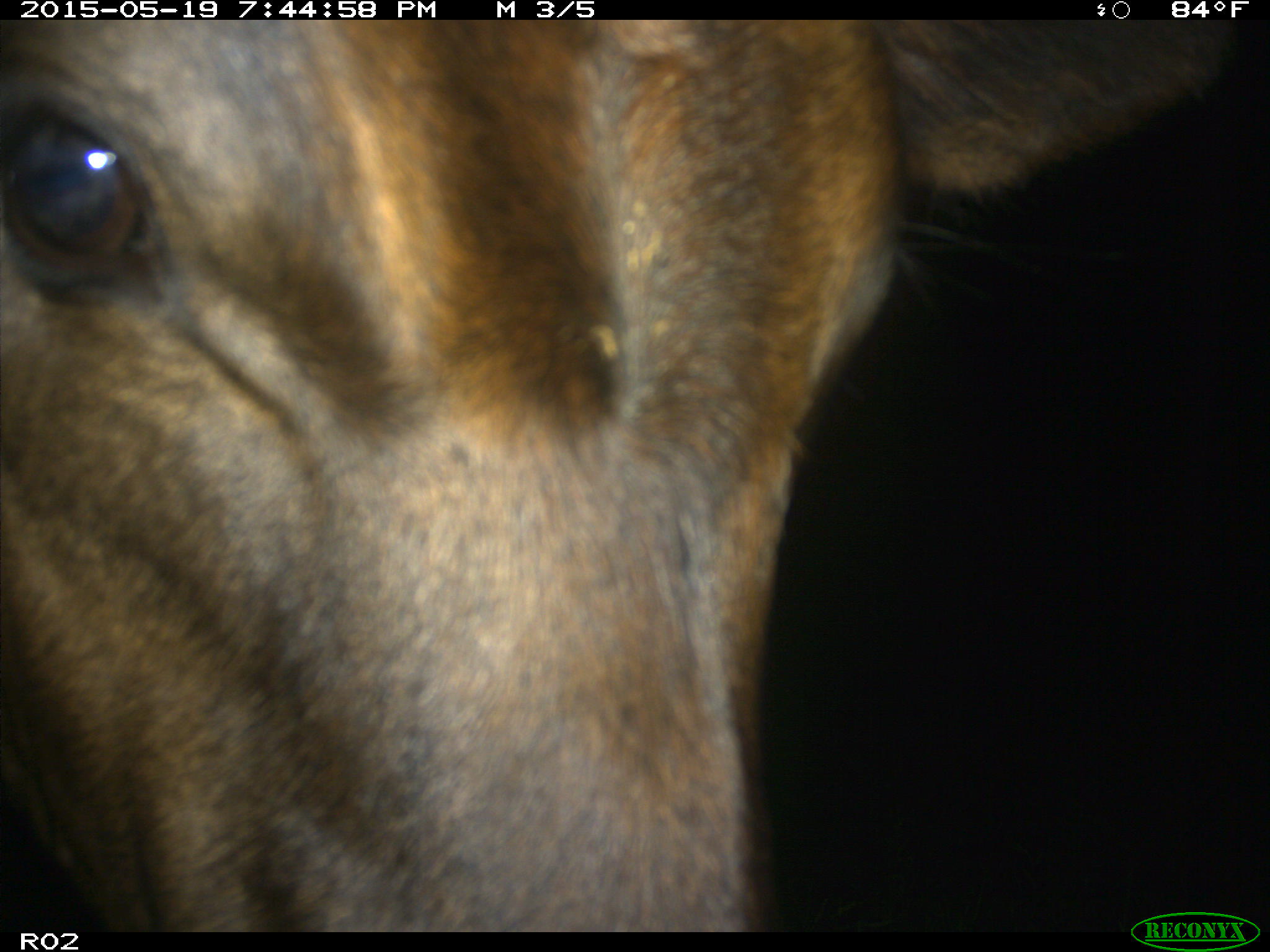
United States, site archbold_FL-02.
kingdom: Animalia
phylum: Chordata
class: Mammalia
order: Artiodactyla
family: Bovidae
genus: Bos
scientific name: Bos taurus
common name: domestic cow